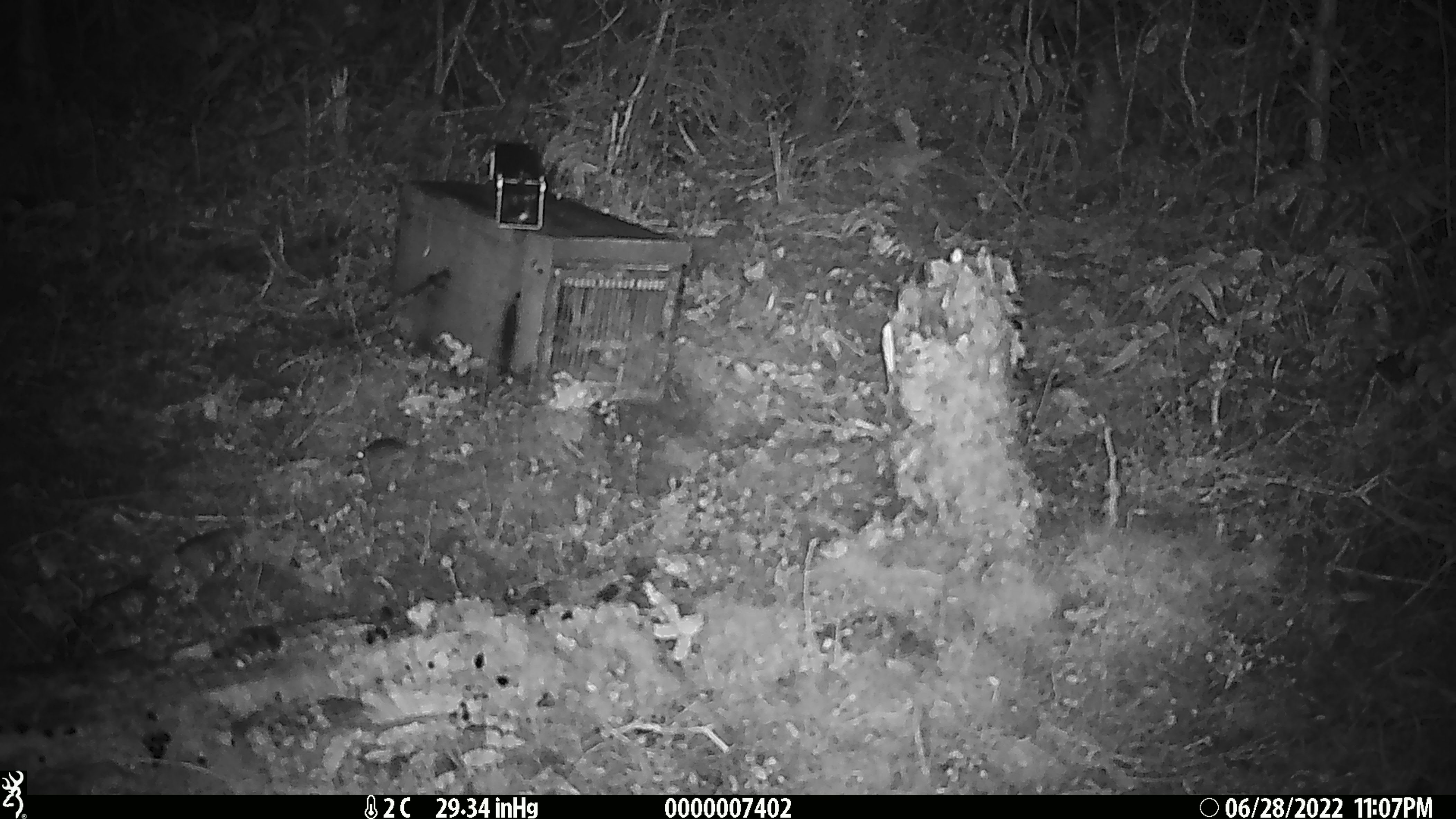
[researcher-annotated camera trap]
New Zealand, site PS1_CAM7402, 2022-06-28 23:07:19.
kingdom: Animalia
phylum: Chordata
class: Mammalia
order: Rodentia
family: Muridae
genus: Mus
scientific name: Mus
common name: mouse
Mouse (Mus).